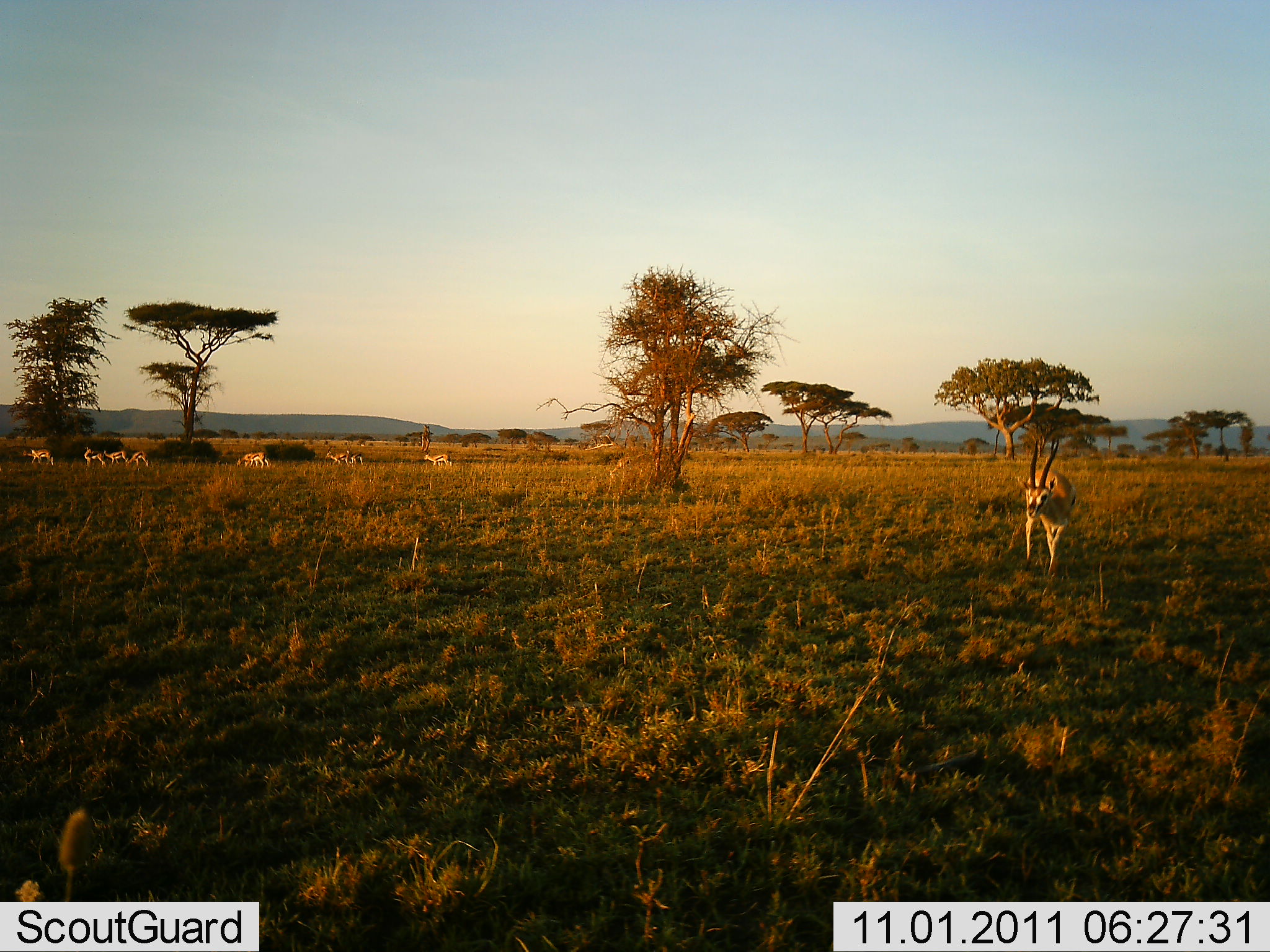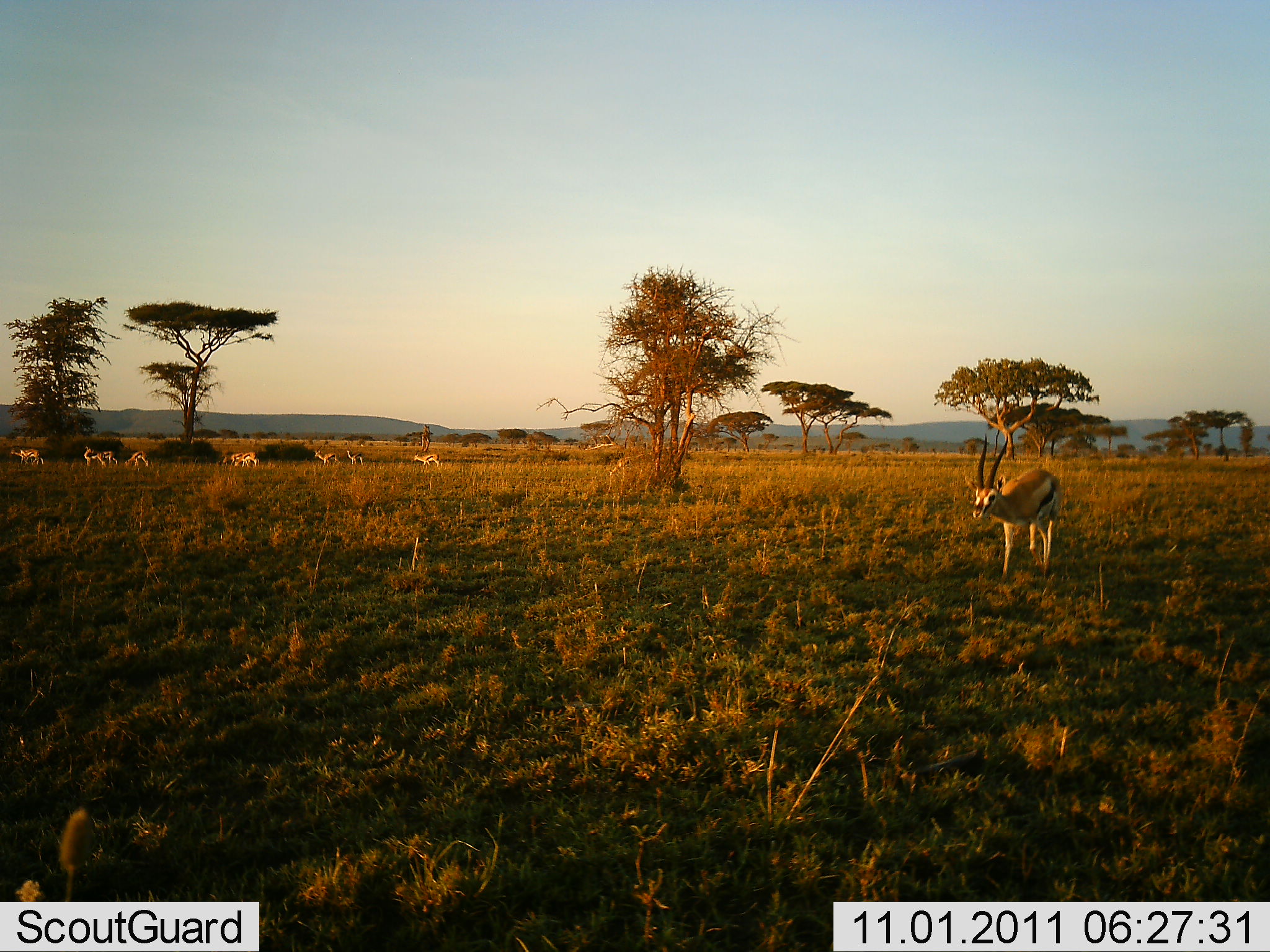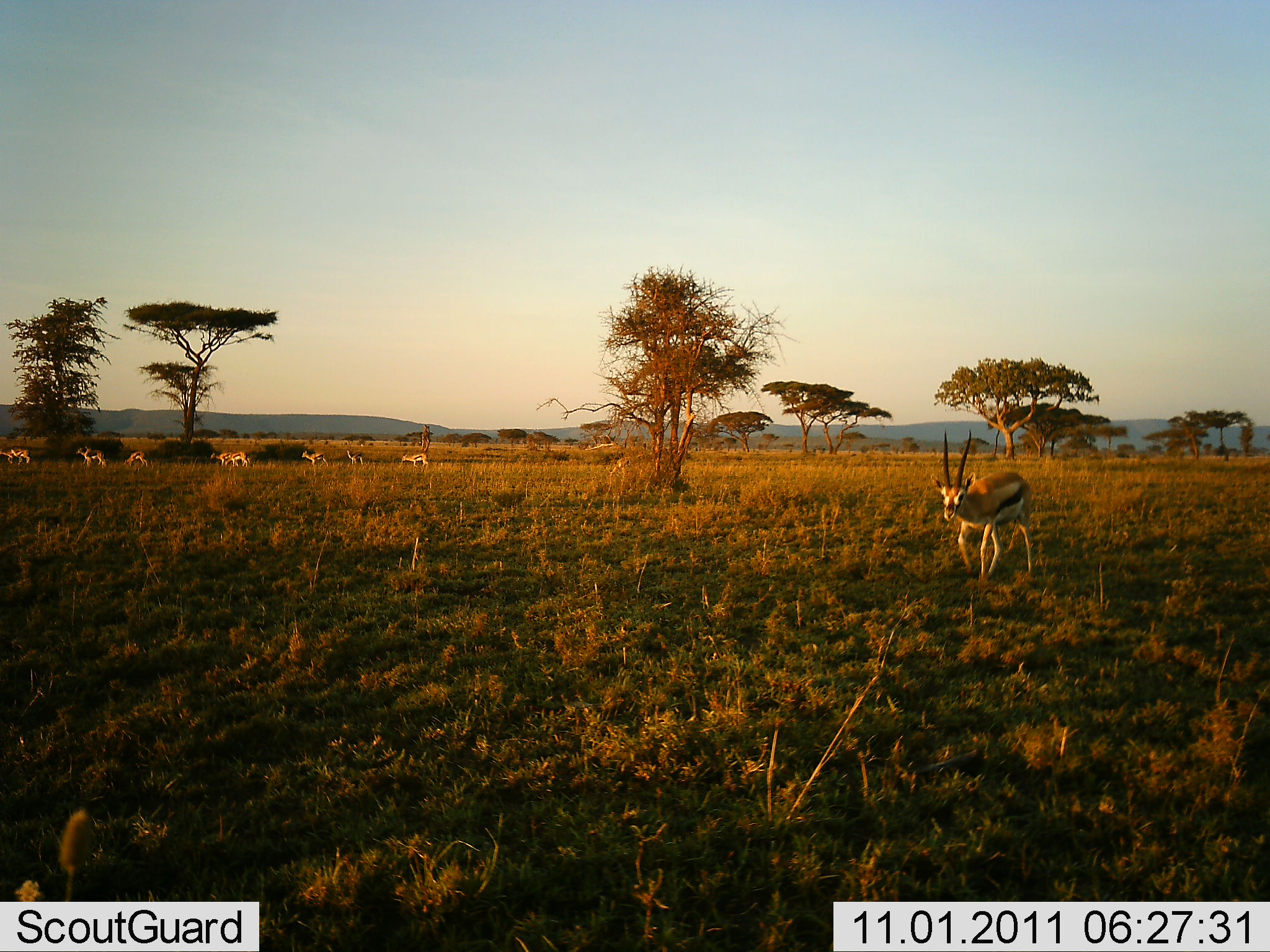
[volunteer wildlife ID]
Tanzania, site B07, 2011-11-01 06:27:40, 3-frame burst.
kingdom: Animalia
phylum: Chordata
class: Mammalia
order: Artiodactyla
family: Bovidae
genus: Eudorcas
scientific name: Eudorcas thomsonii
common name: thomson's gazelle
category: gazellethomsons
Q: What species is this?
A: Gazellethomsons (thomson's gazelle) (Eudorcas thomsonii).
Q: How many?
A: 8.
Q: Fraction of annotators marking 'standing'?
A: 12%.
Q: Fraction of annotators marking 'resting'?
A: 6%.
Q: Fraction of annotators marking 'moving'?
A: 100%.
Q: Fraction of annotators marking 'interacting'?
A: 0%.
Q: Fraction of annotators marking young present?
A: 0%.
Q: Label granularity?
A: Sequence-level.